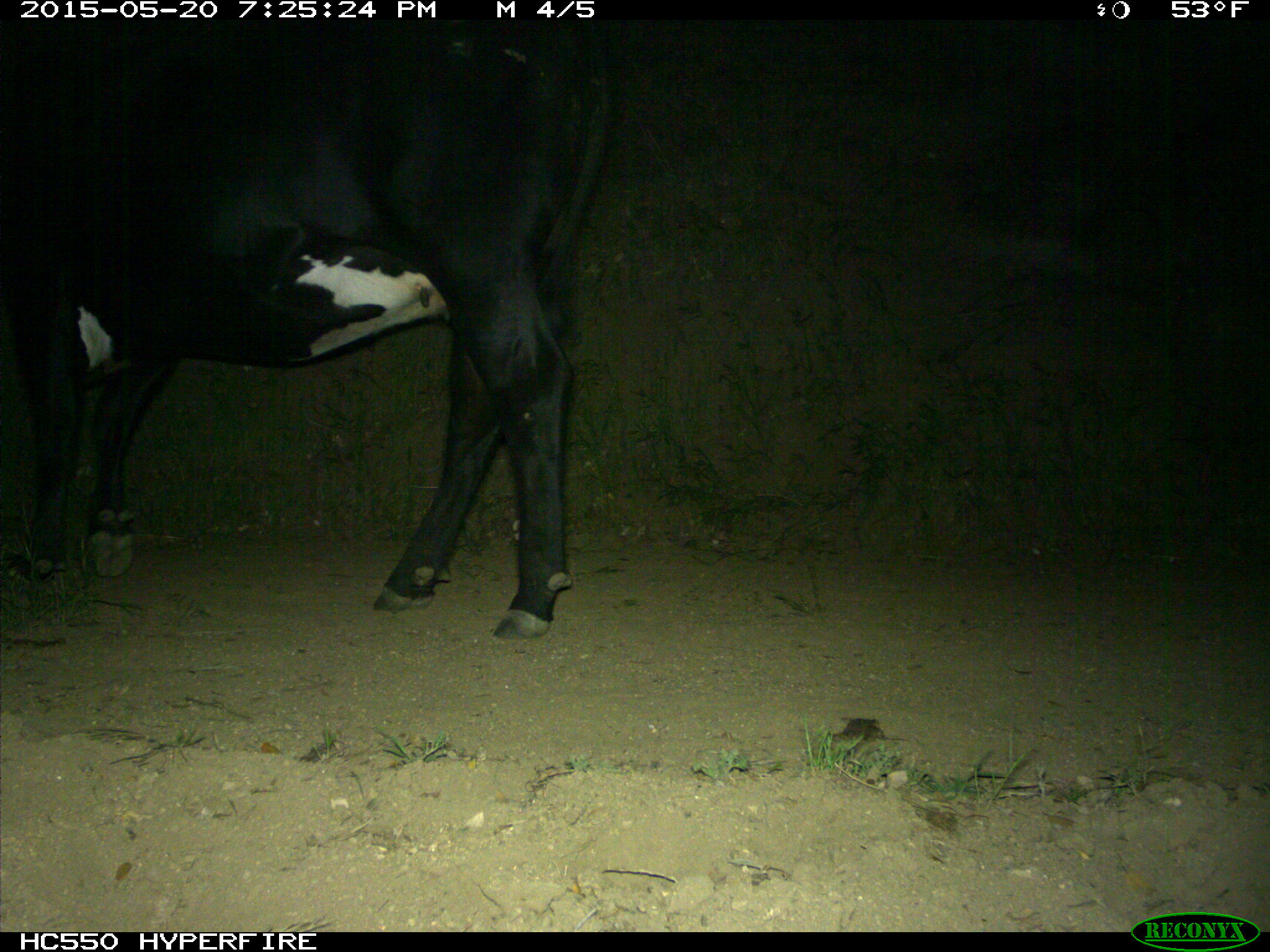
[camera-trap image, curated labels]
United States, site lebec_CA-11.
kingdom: Animalia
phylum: Chordata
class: Mammalia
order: Artiodactyla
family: Bovidae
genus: Bos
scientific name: Bos taurus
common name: domestic cow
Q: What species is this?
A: Bos taurus (domestic cow).